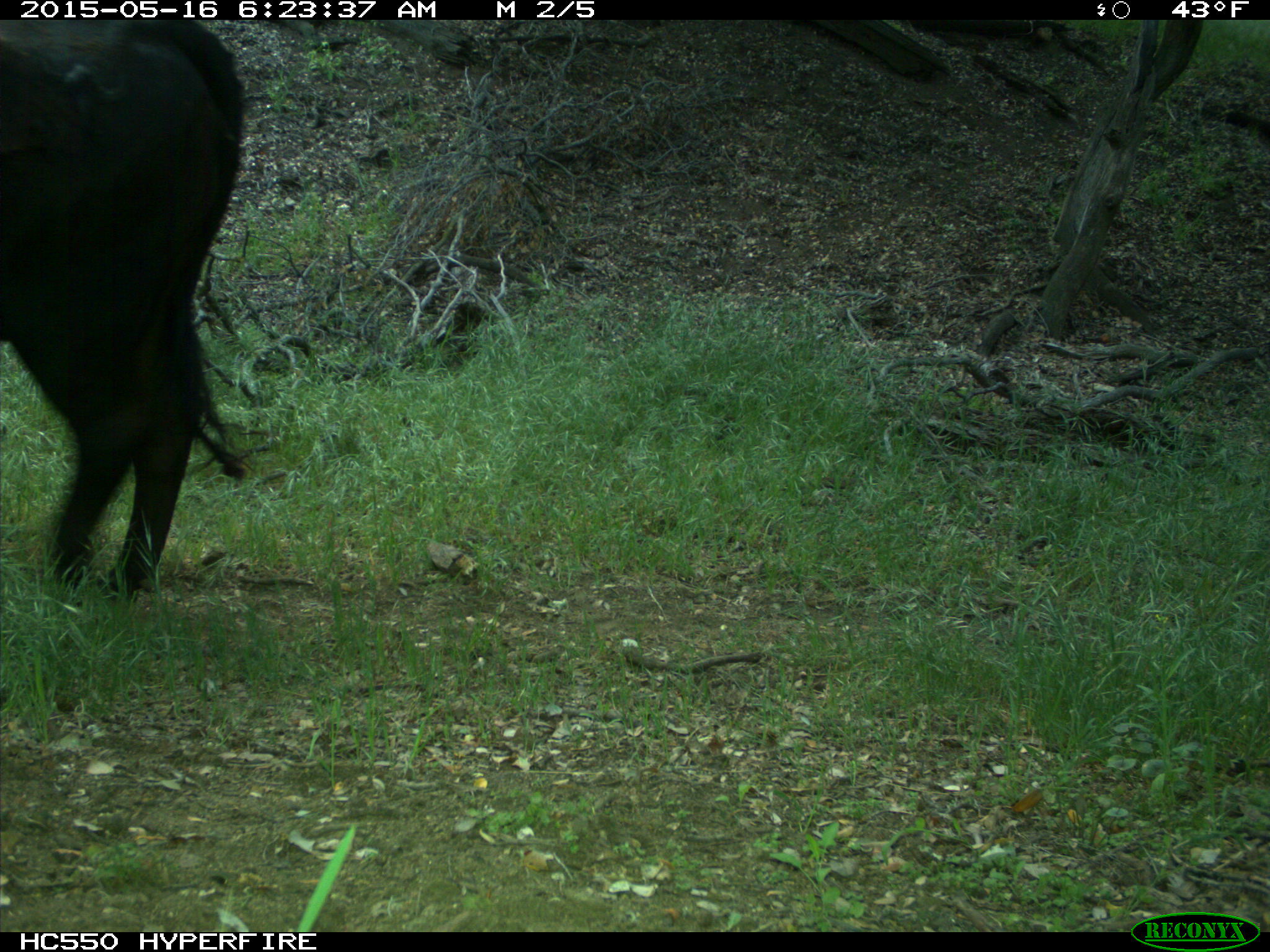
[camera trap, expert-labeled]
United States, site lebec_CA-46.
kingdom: Animalia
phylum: Chordata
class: Mammalia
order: Artiodactyla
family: Bovidae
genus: Bos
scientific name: Bos taurus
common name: domestic cow